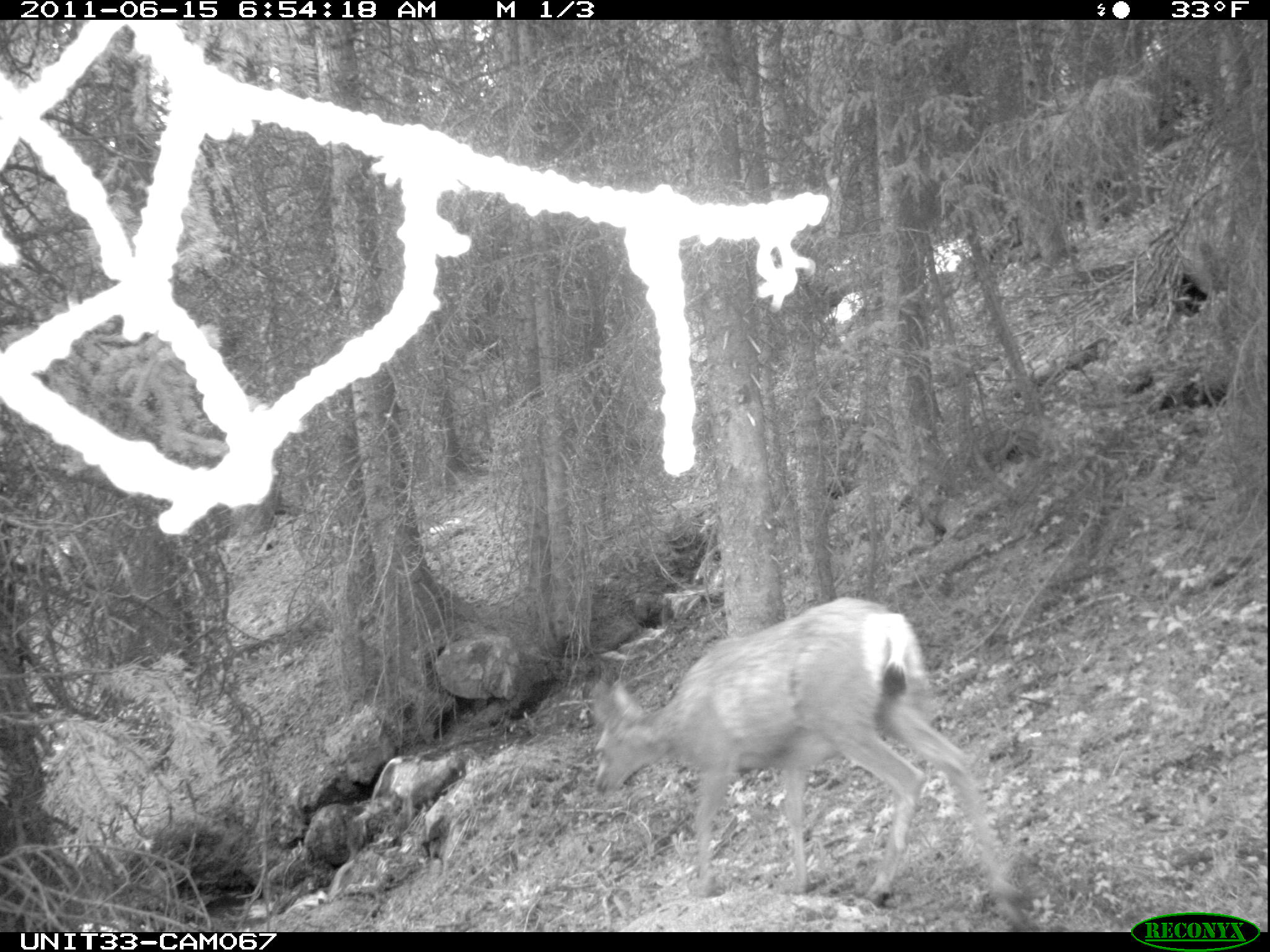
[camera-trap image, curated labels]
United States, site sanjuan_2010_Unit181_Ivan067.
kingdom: Animalia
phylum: Chordata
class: Mammalia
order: Artiodactyla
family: Cervidae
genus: Odocoileus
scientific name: Odocoileus hemionus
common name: mule deer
Odocoileus hemionus (mule deer).